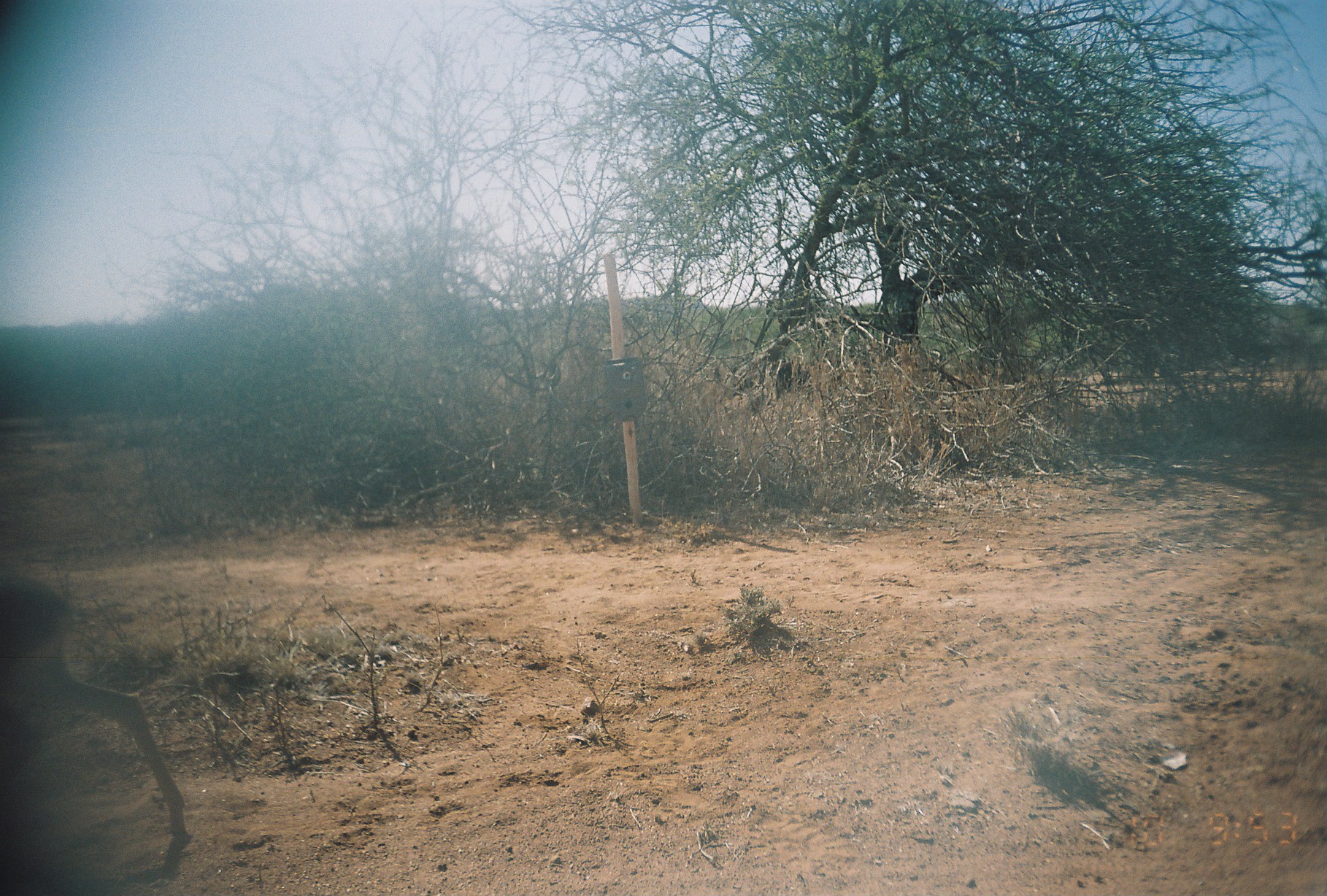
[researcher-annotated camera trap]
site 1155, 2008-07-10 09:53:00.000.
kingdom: Animalia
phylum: Chordata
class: Mammalia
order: Artiodactyla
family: Bovidae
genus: Madoqua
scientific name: Madoqua guentheri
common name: günther's dik-dik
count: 1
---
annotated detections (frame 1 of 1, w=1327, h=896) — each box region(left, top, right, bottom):
madoqua guentheri: region(0, 566, 194, 845)